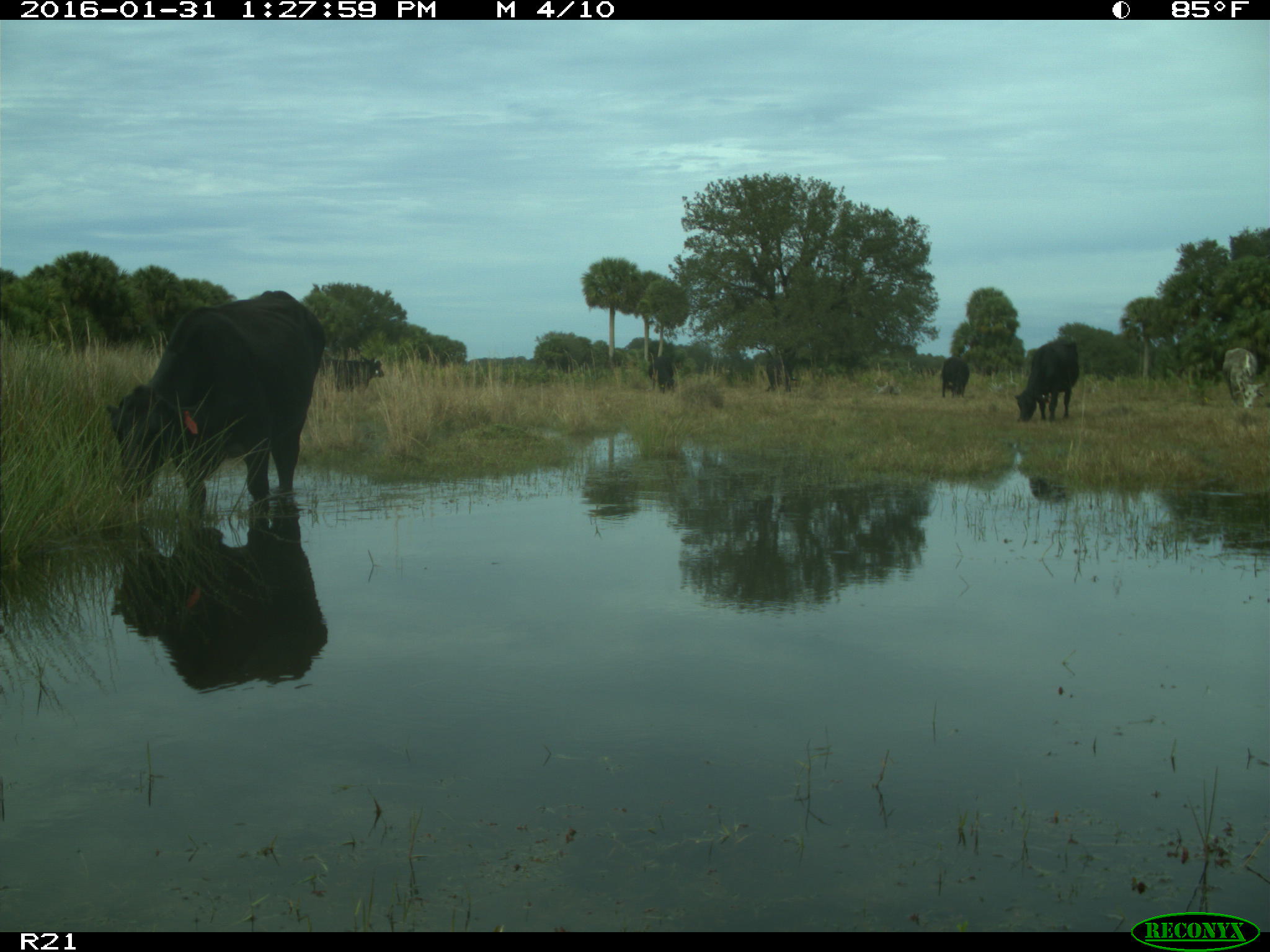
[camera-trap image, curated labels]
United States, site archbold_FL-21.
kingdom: Animalia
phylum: Chordata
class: Mammalia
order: Artiodactyla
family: Bovidae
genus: Bos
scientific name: Bos taurus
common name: domestic cow